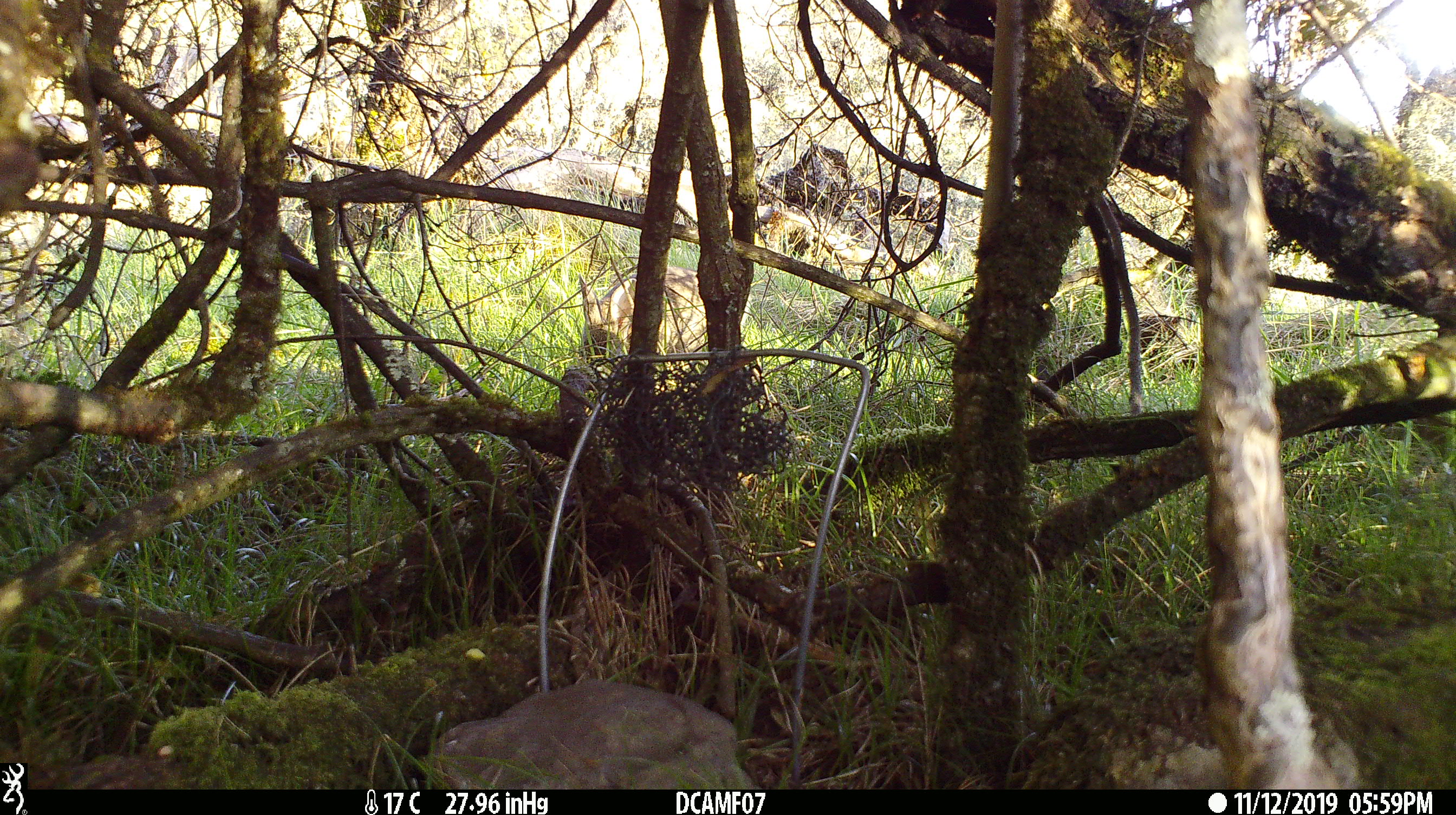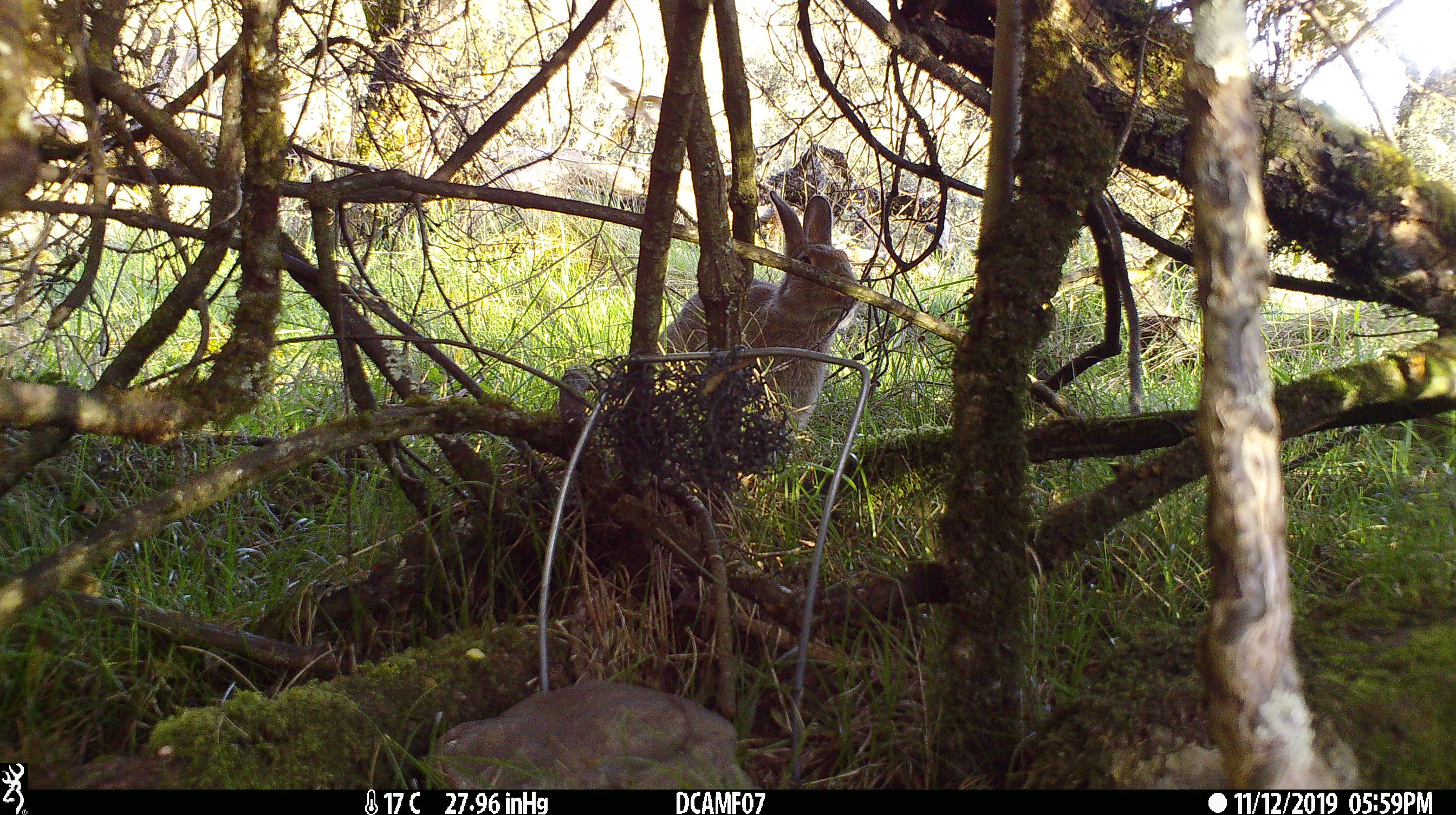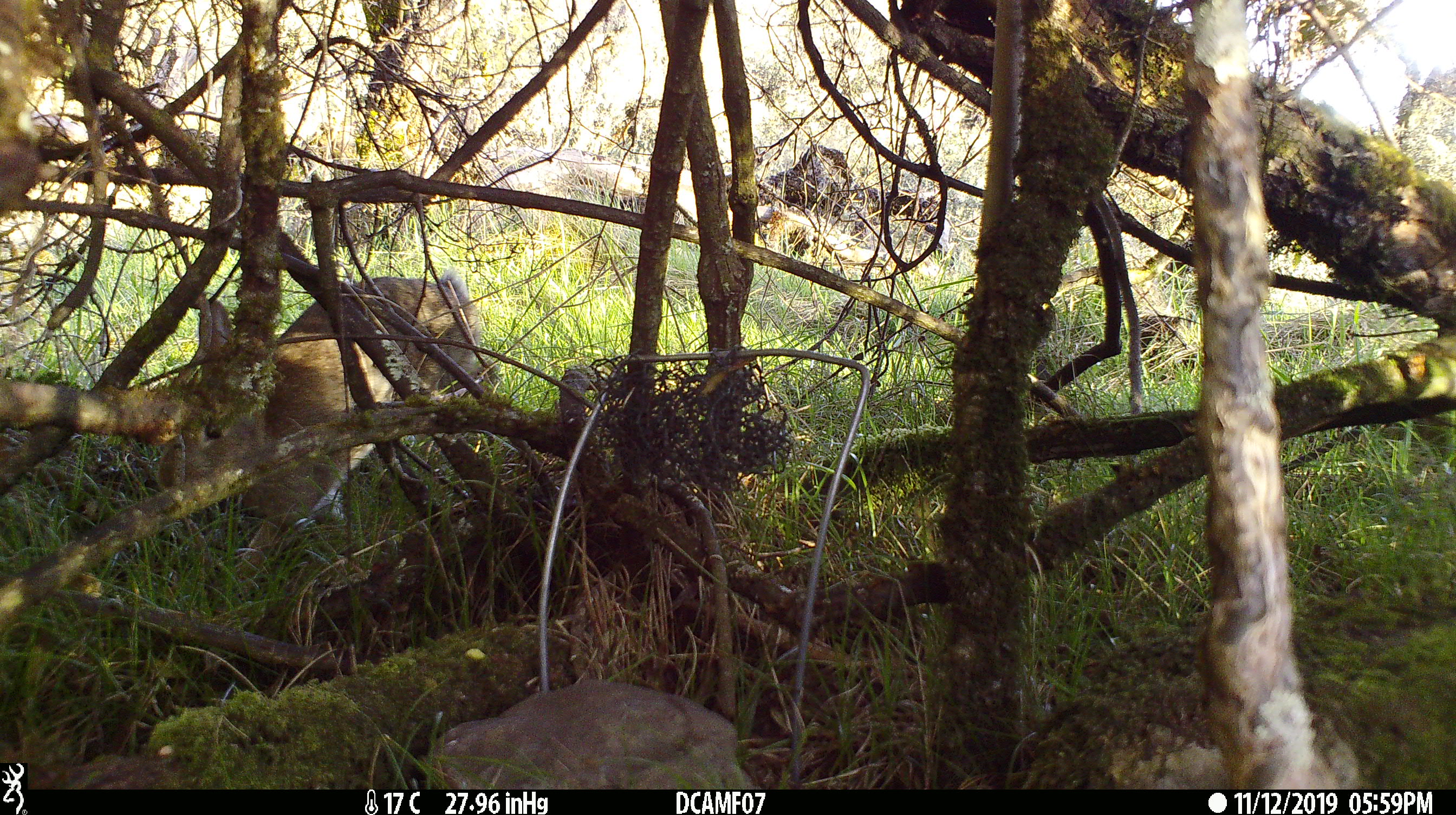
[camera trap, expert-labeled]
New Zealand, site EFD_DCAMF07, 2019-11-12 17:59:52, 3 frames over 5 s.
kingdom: Animalia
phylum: Chordata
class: Mammalia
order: Lagomorpha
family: Leporidae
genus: Oryctolagus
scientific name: Oryctolagus cuniculus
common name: european rabbit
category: rabbit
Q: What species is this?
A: Rabbit (european rabbit) (Oryctolagus cuniculus).